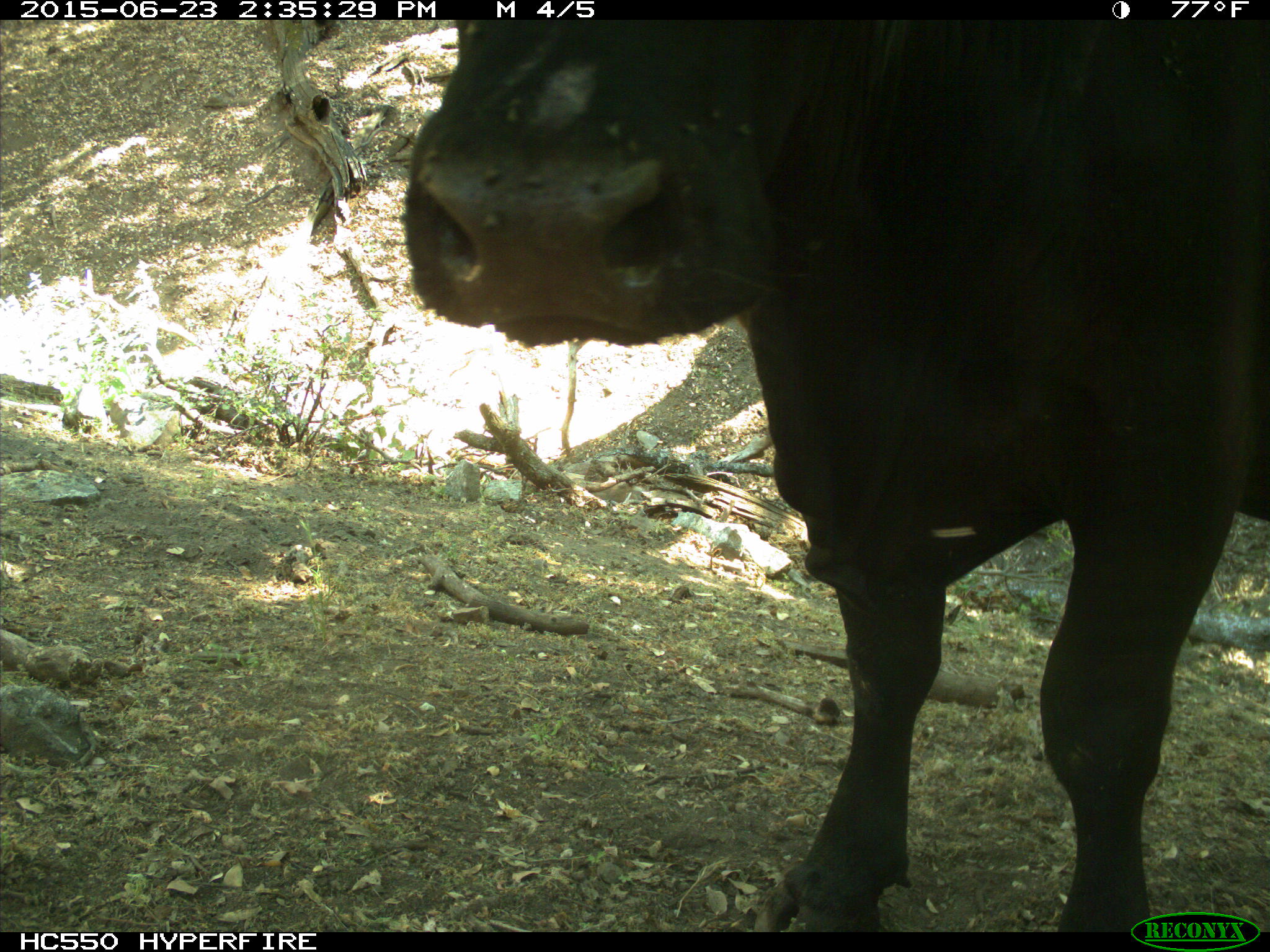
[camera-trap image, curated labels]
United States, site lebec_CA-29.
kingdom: Animalia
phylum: Chordata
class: Mammalia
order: Artiodactyla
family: Bovidae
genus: Bos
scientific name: Bos taurus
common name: domestic cow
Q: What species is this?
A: Bos taurus (domestic cow).